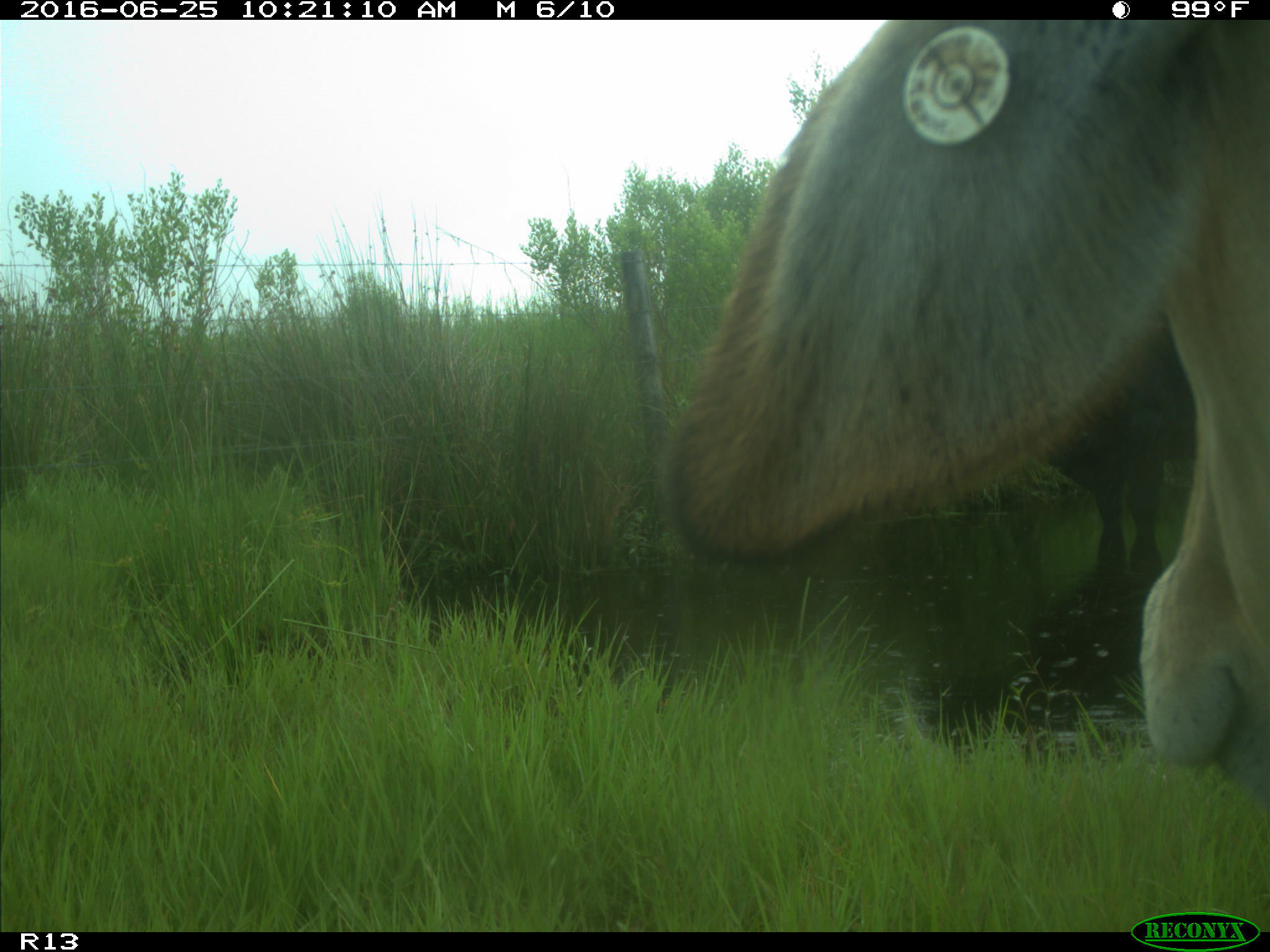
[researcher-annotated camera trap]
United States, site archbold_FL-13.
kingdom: Animalia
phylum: Chordata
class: Mammalia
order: Artiodactyla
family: Bovidae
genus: Bos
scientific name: Bos taurus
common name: domestic cow